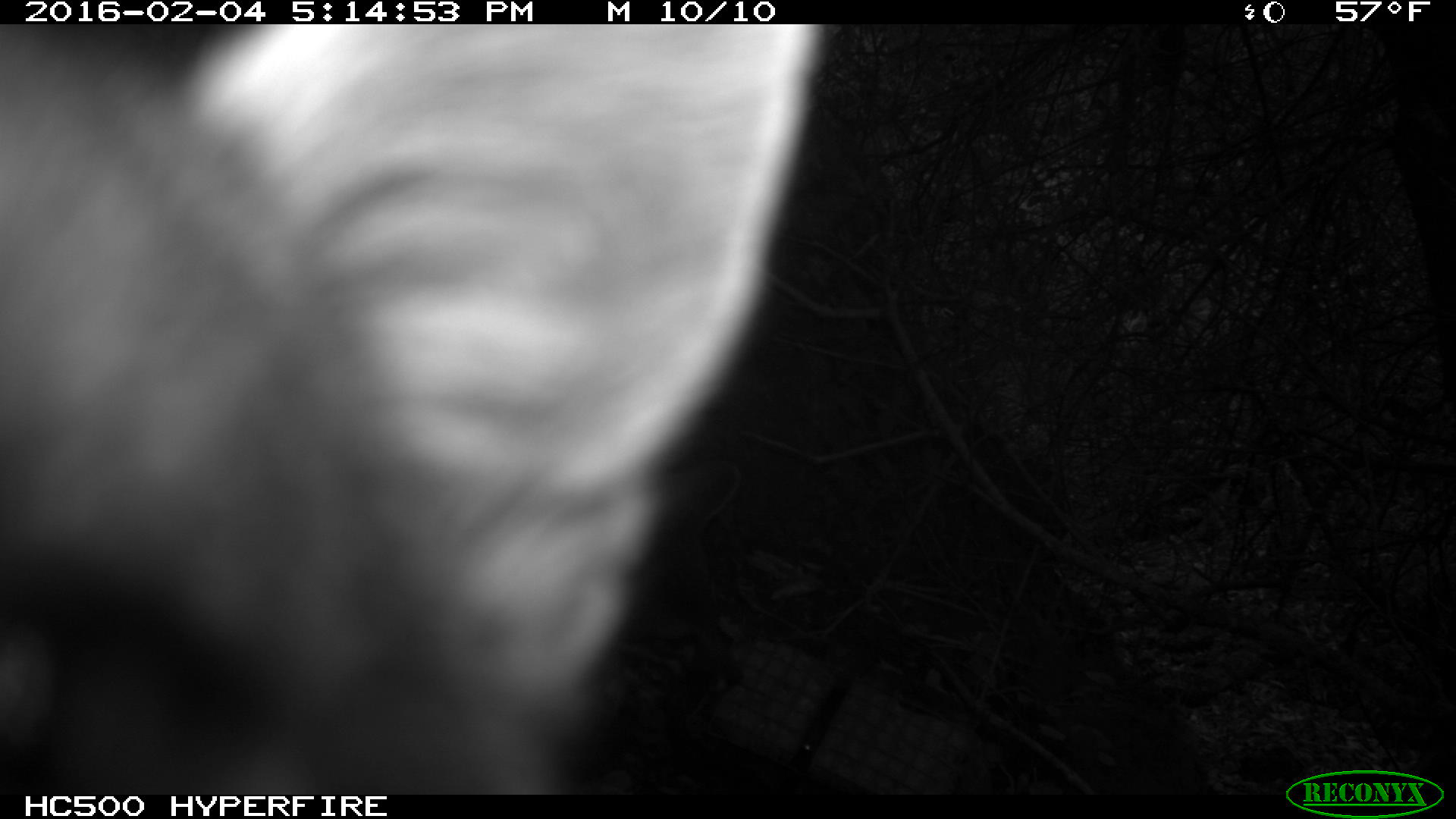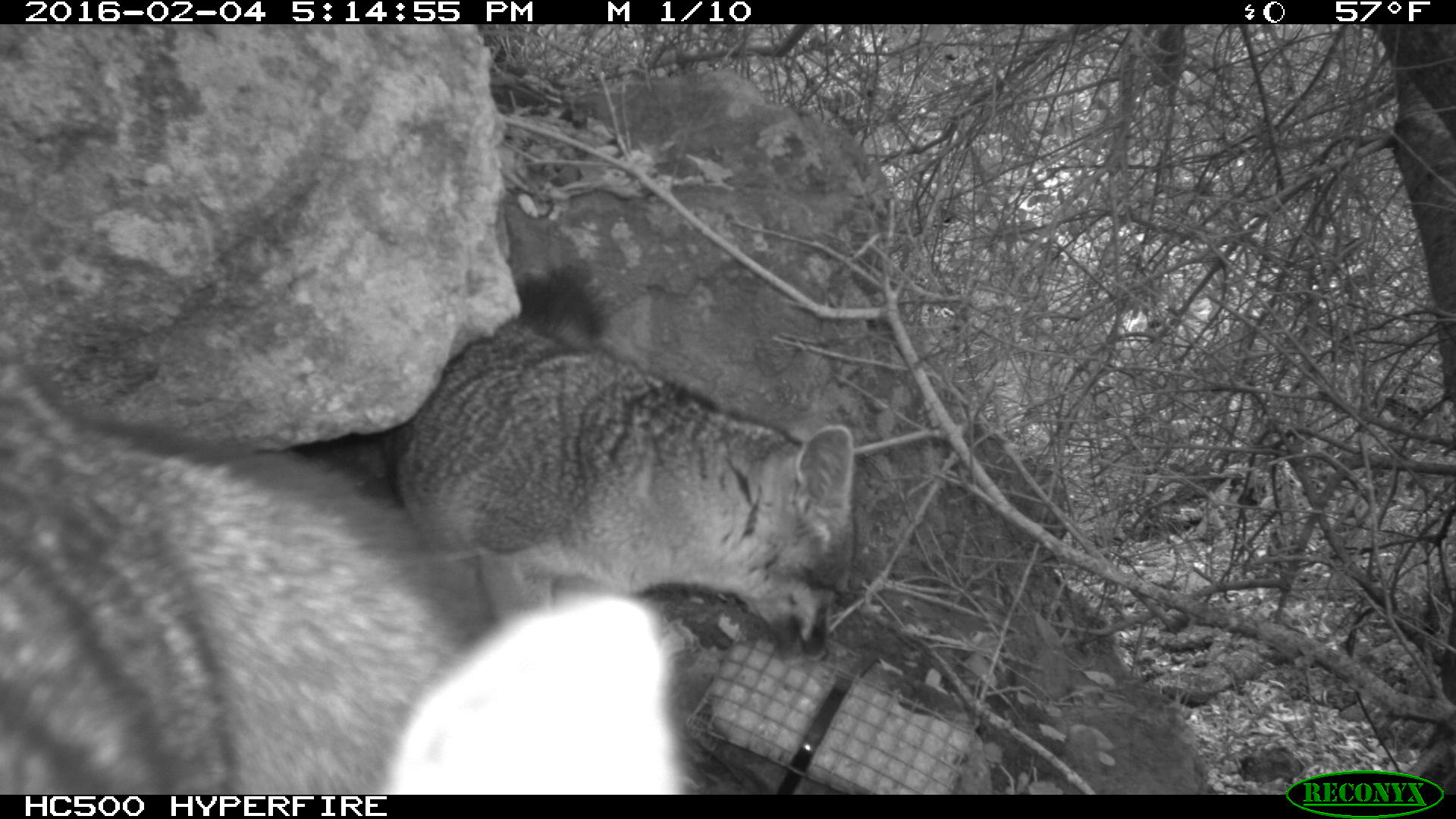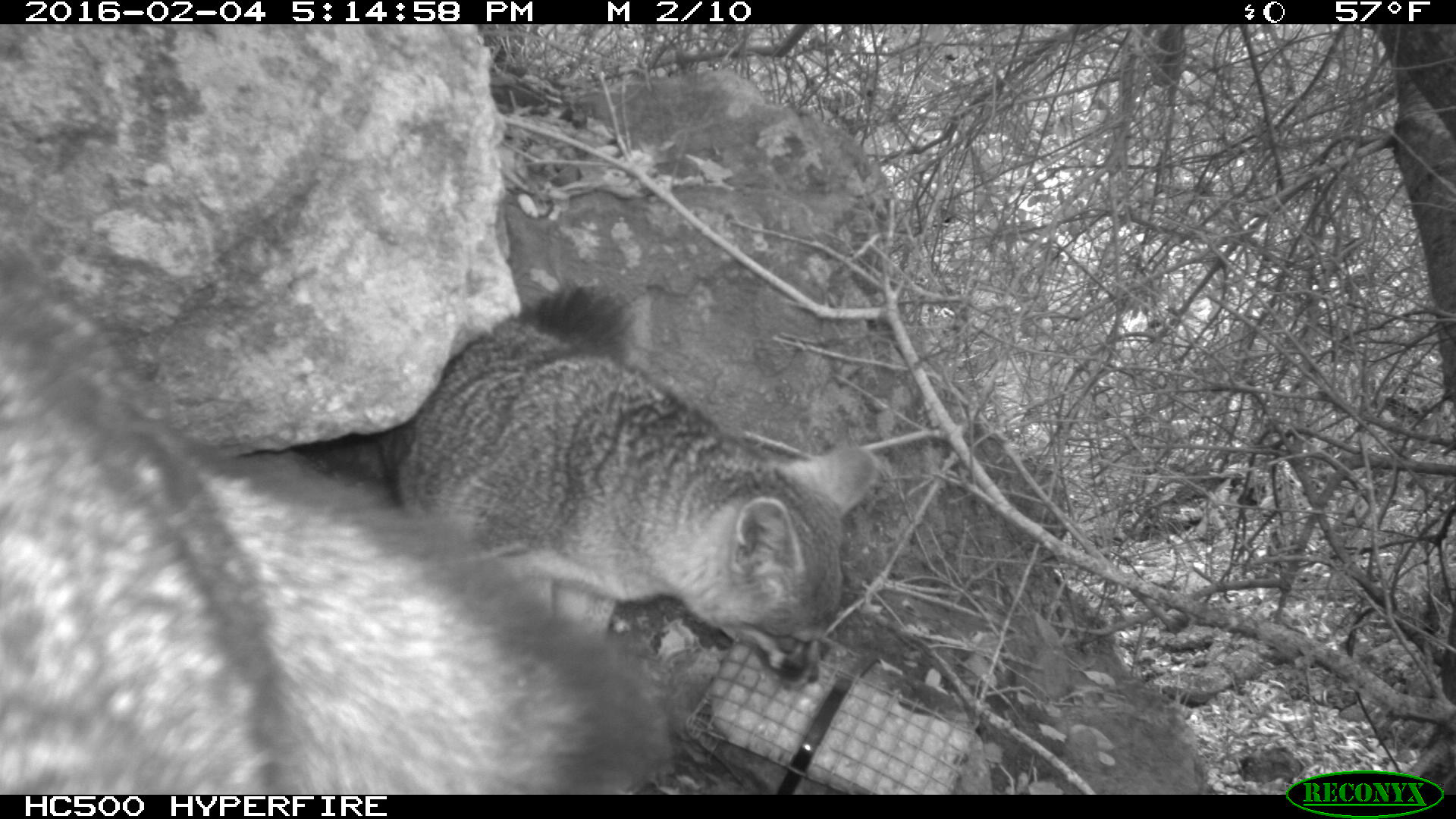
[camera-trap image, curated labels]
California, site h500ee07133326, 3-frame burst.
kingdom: Animalia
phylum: Chordata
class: Mammalia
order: Carnivora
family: Canidae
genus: Urocyon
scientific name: Urocyon littoralis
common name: island fox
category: fox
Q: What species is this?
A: Fox (island fox) (Urocyon littoralis).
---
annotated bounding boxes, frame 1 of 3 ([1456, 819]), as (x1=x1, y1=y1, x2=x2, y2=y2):
fox: (x1=0, y1=24, x2=833, y2=795)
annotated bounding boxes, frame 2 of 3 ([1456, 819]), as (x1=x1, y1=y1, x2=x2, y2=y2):
fox: (x1=0, y1=333, x2=684, y2=795); (x1=381, y1=254, x2=853, y2=665)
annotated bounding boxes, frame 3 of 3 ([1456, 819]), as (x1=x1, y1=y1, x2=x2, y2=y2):
fox: (x1=0, y1=273, x2=676, y2=793); (x1=395, y1=284, x2=881, y2=689)